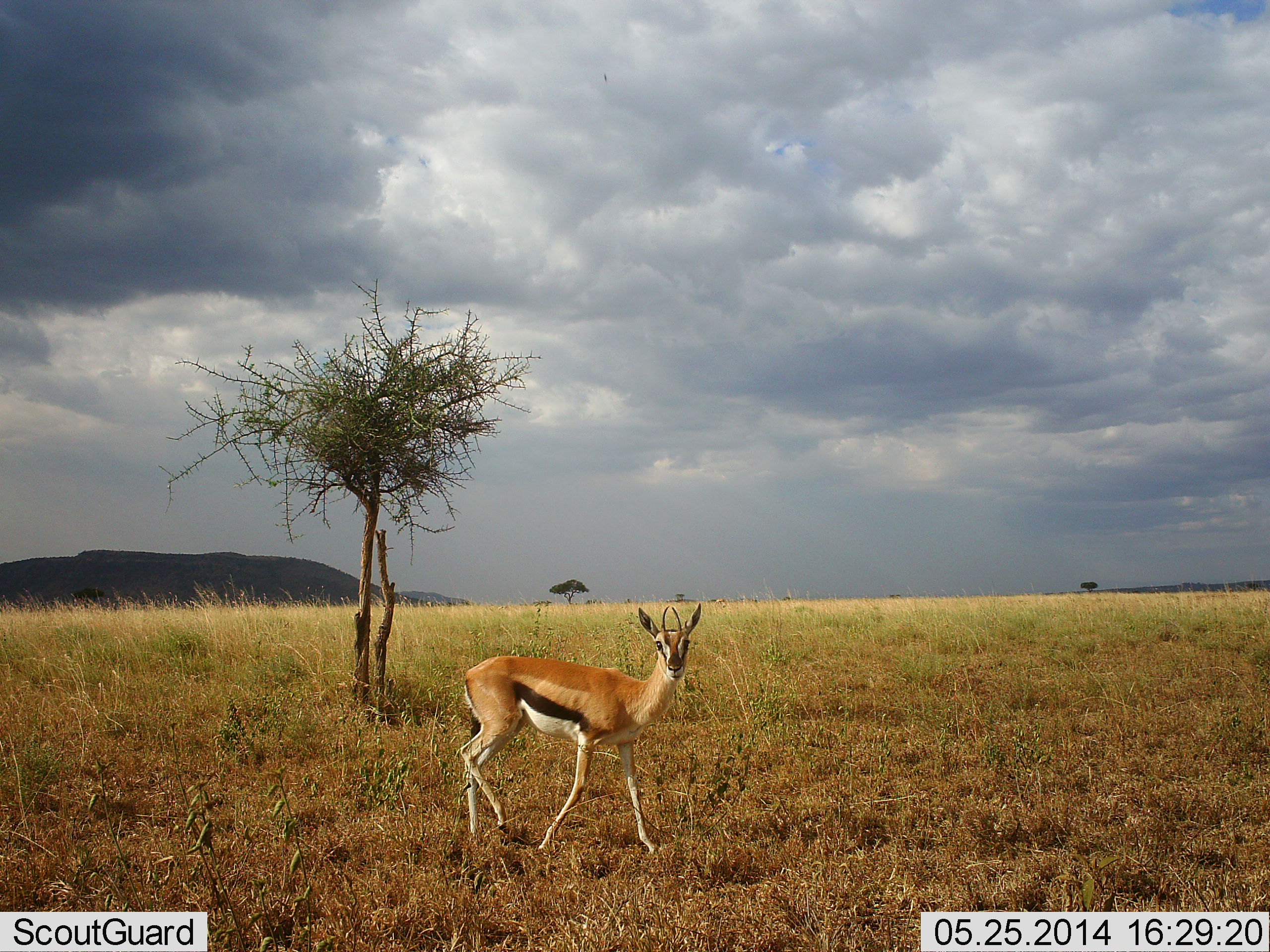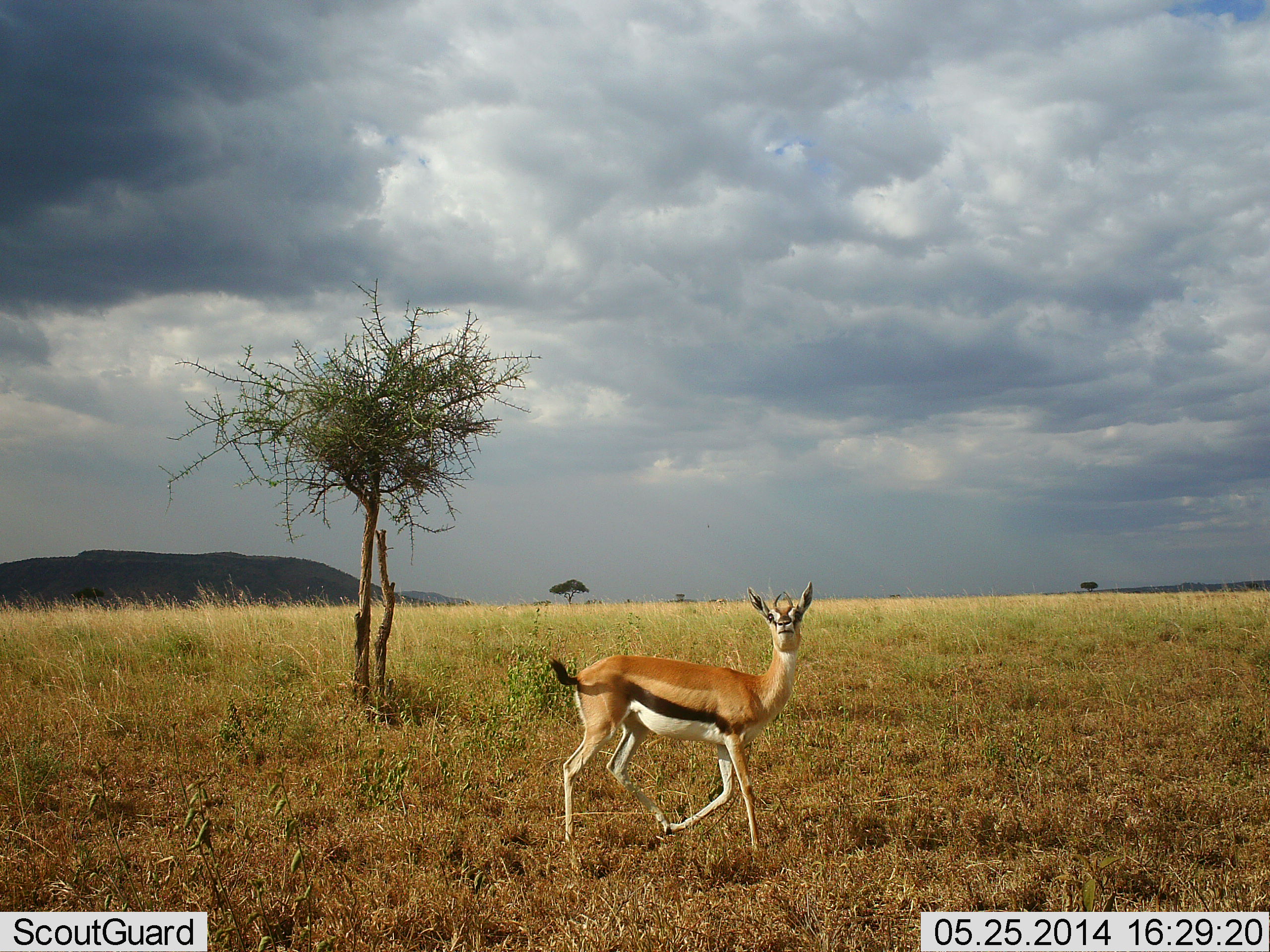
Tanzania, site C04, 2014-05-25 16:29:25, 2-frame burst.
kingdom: Animalia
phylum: Chordata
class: Mammalia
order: Artiodactyla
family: Bovidae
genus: Eudorcas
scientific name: Eudorcas thomsonii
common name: thomson's gazelle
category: gazellethomsons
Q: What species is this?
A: Gazellethomsons (thomson's gazelle) (Eudorcas thomsonii).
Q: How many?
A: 1.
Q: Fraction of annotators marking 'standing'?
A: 10%.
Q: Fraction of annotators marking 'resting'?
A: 0%.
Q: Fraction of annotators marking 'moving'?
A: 90%.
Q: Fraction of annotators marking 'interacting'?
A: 0%.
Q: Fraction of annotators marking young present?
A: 0%.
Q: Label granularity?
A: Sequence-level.